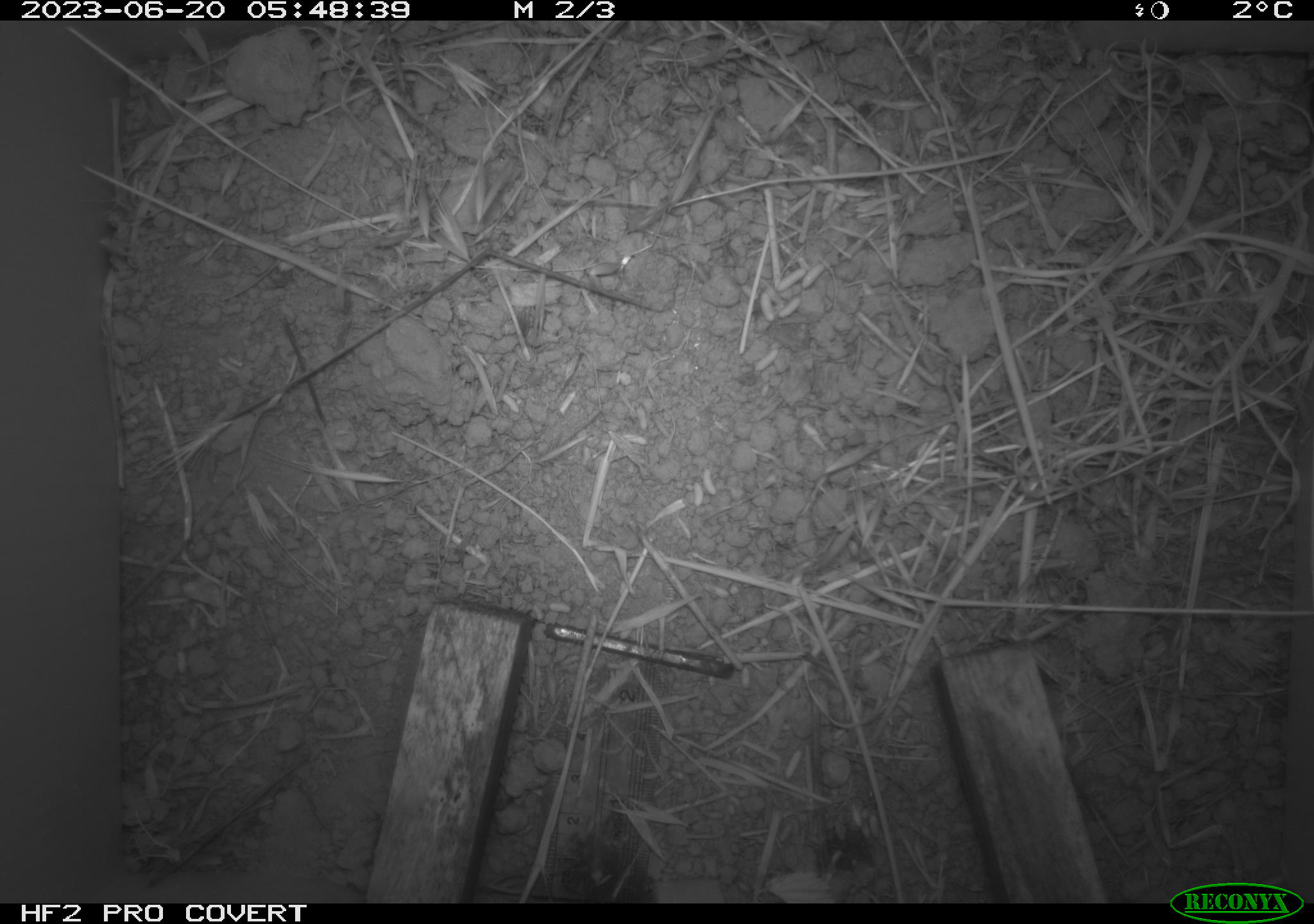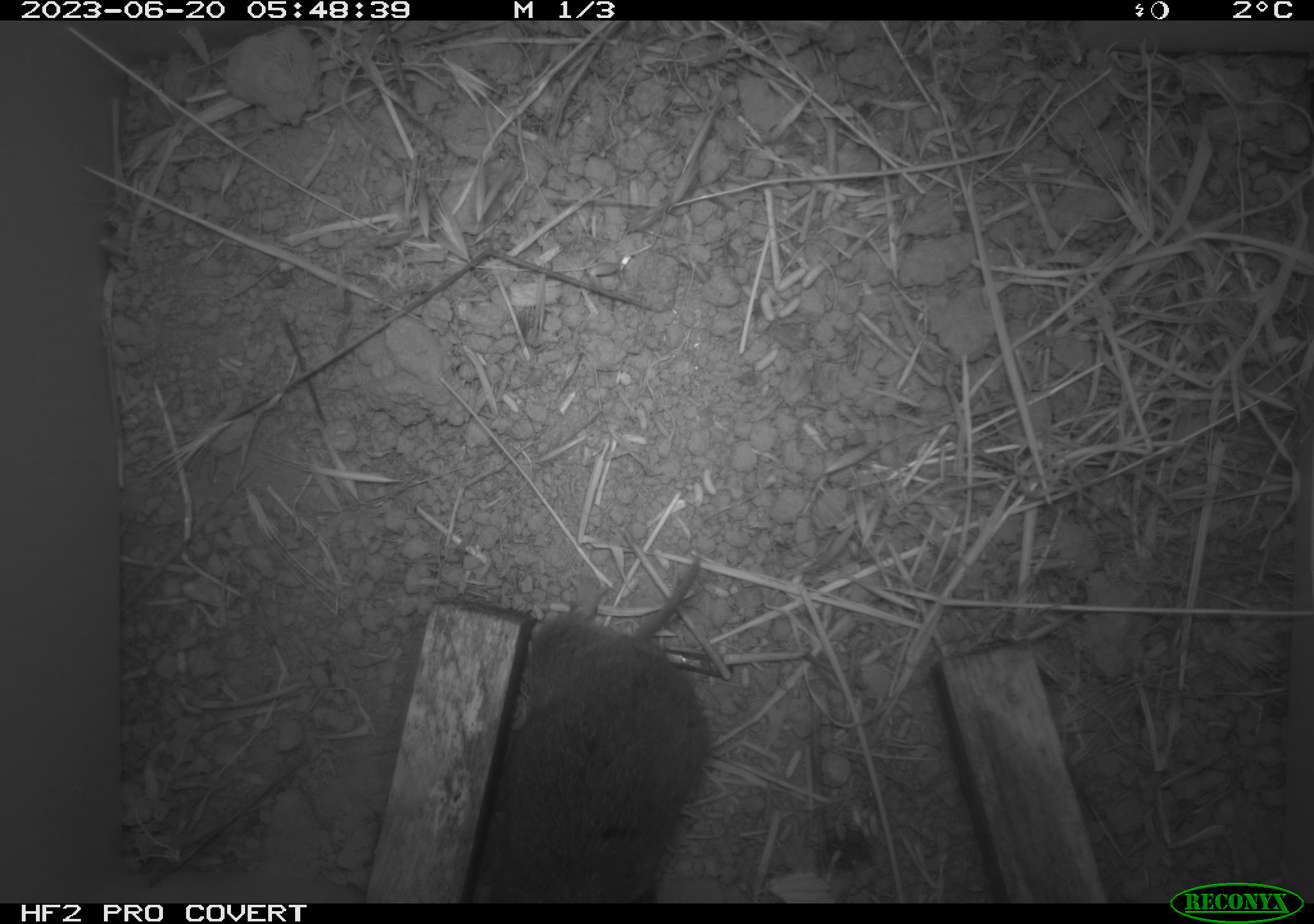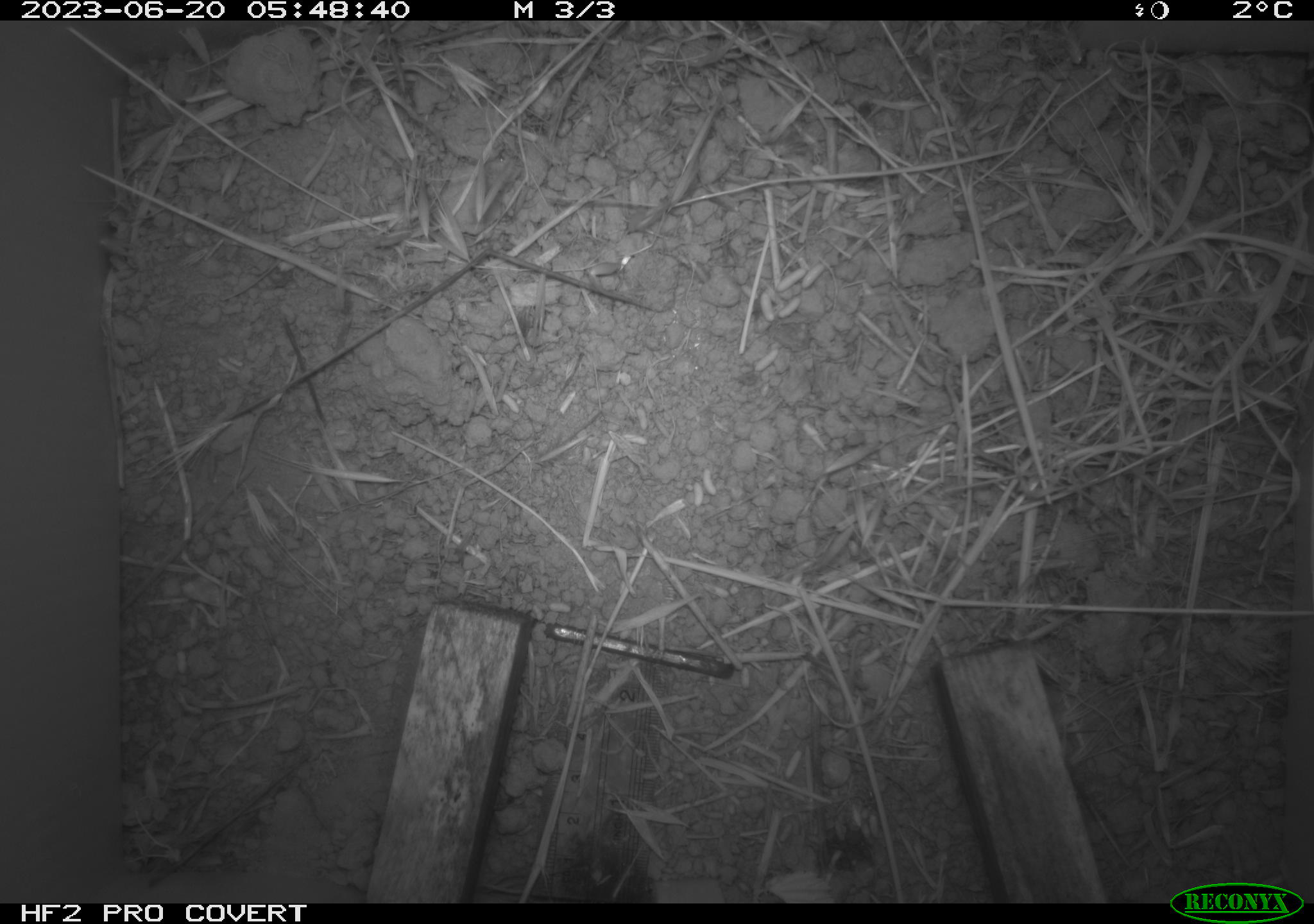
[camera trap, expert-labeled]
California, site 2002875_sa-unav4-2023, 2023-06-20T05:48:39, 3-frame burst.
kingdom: Animalia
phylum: Chordata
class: Mammalia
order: Rodentia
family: Cricetidae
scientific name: Arvicolinae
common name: voles, lemmings, and muskrats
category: arvicolinae subfamily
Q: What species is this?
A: Arvicolinae subfamily (voles, lemmings, and muskrats) (Arvicolinae).